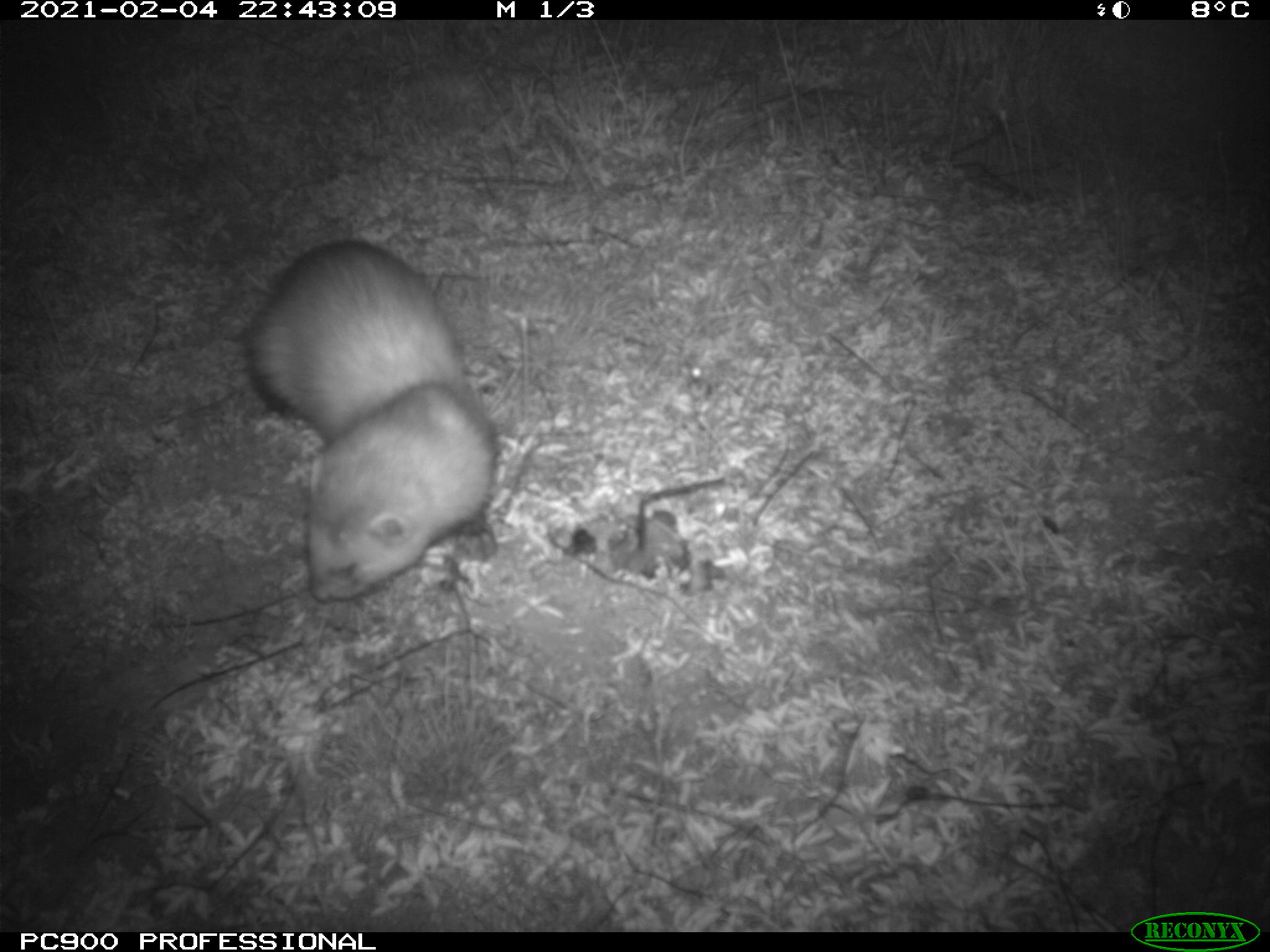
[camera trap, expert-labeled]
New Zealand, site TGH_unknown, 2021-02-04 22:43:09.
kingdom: Animalia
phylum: Chordata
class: Mammalia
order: Carnivora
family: Mustelidae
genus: Mustela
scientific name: Mustela furo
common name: ferret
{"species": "ferret (Mustela furo)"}